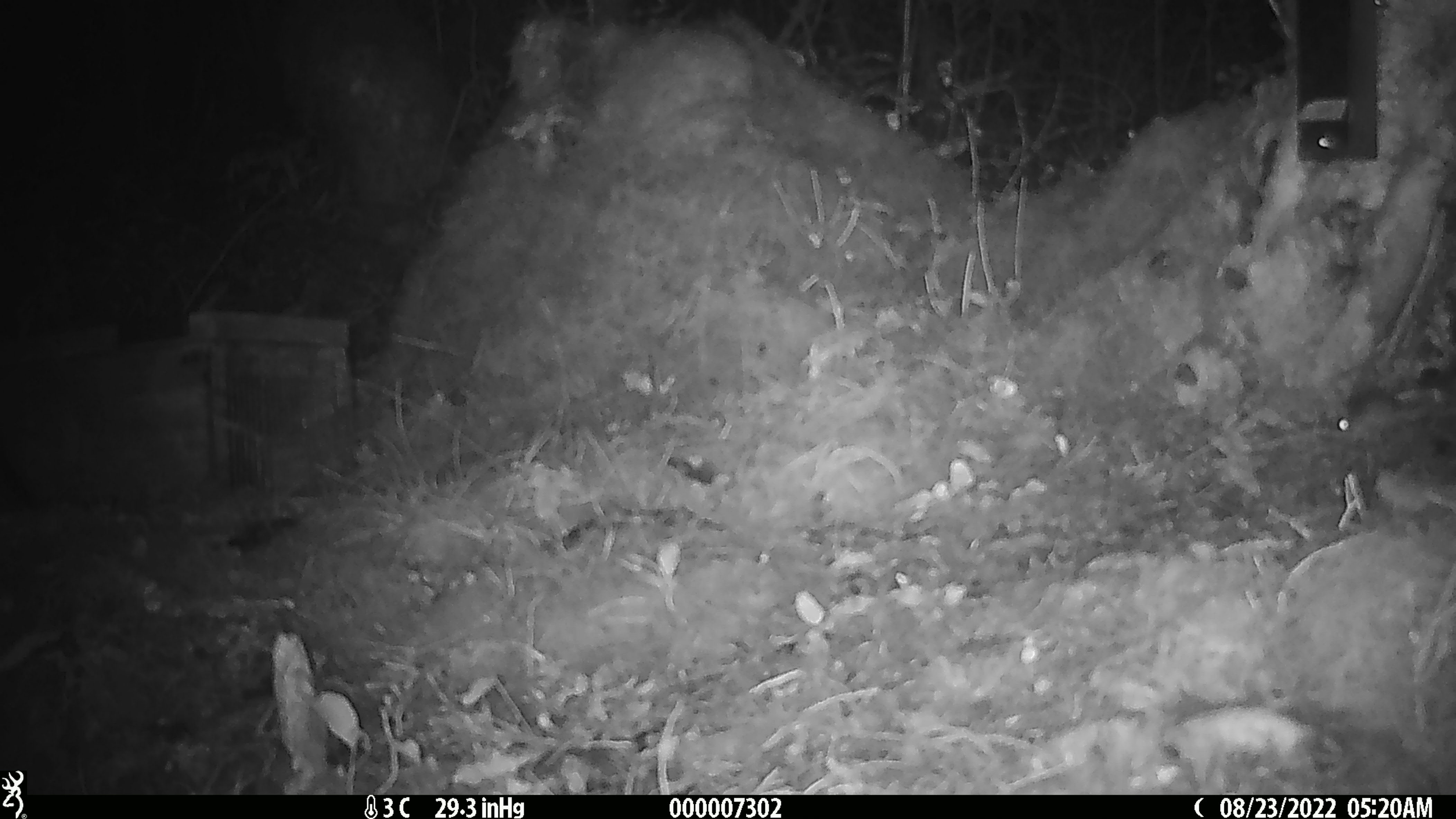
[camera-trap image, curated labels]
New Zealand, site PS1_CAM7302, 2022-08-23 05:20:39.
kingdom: Animalia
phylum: Chordata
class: Mammalia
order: Rodentia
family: Muridae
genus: Mus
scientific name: Mus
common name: mouse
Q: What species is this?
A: Mouse (Mus).